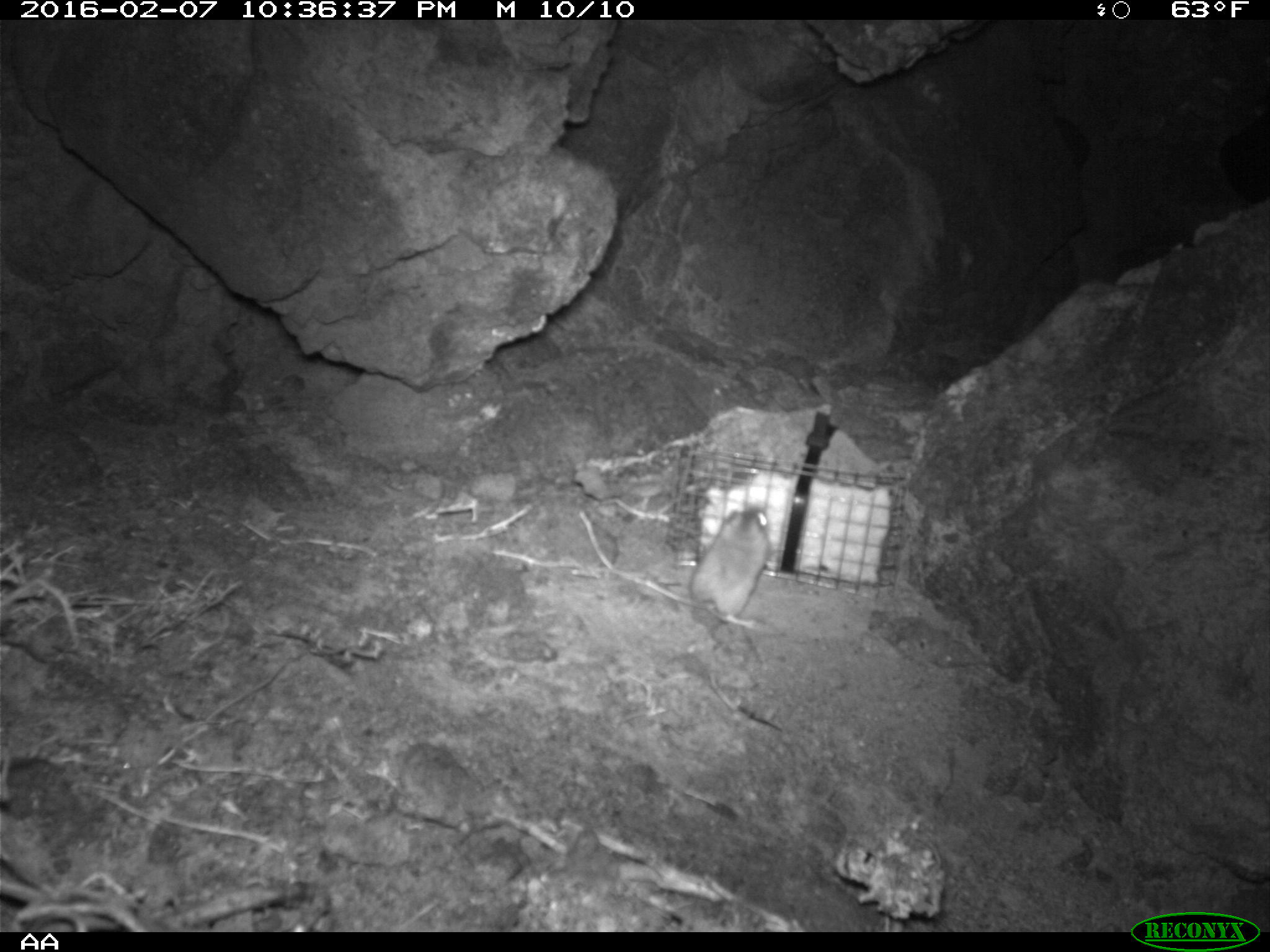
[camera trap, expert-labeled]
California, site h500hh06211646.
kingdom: Animalia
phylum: Chordata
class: Mammalia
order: Rodentia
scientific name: Rodentia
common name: rodent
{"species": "rodent (Rodentia)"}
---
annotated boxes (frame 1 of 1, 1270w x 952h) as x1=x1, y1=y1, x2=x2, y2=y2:
rodent: x1=677, y1=506, x2=772, y2=629